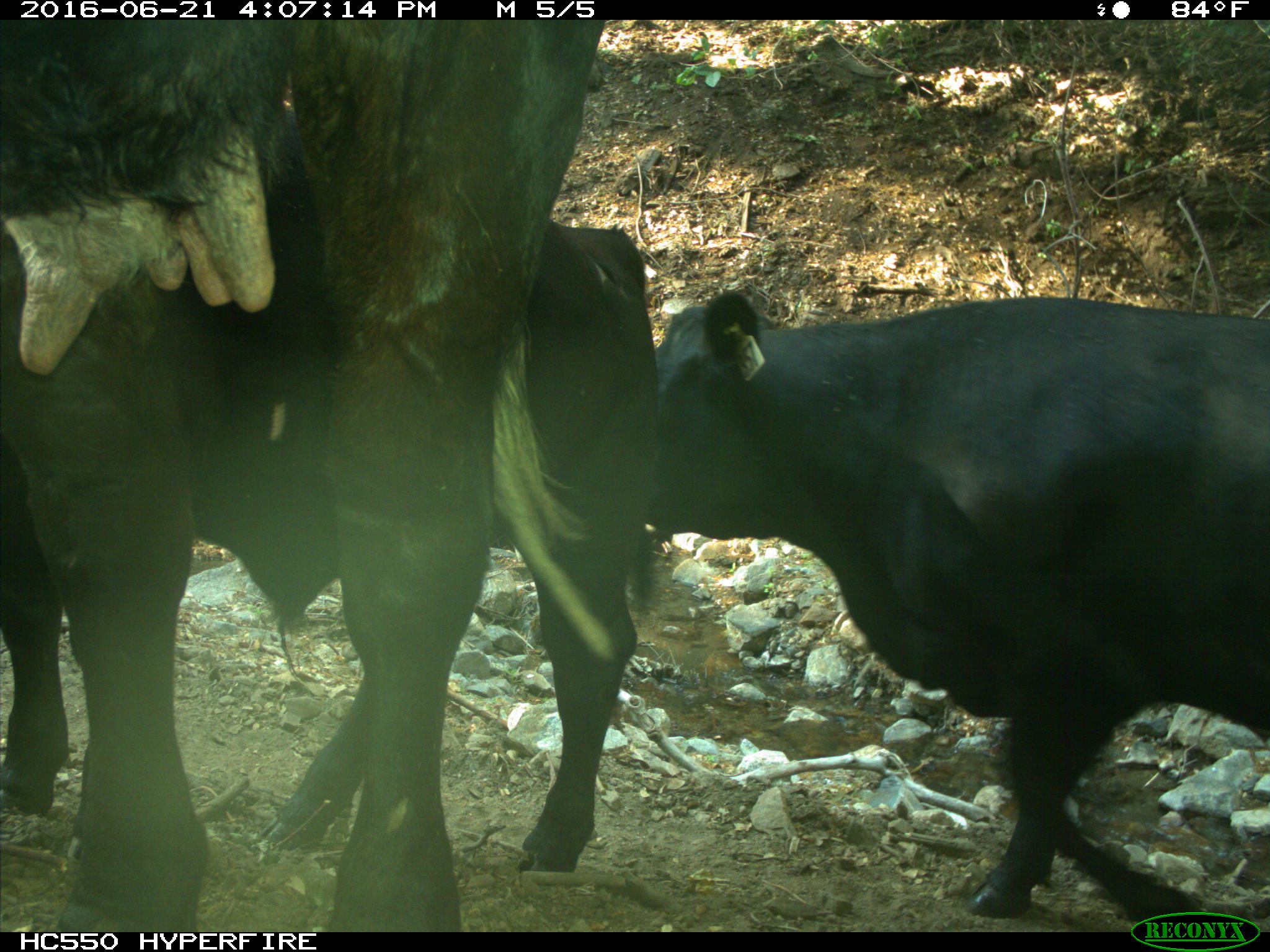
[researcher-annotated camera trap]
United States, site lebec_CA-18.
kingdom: Animalia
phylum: Chordata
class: Mammalia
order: Artiodactyla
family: Bovidae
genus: Bos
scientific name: Bos taurus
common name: domestic cow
Bos taurus (domestic cow).